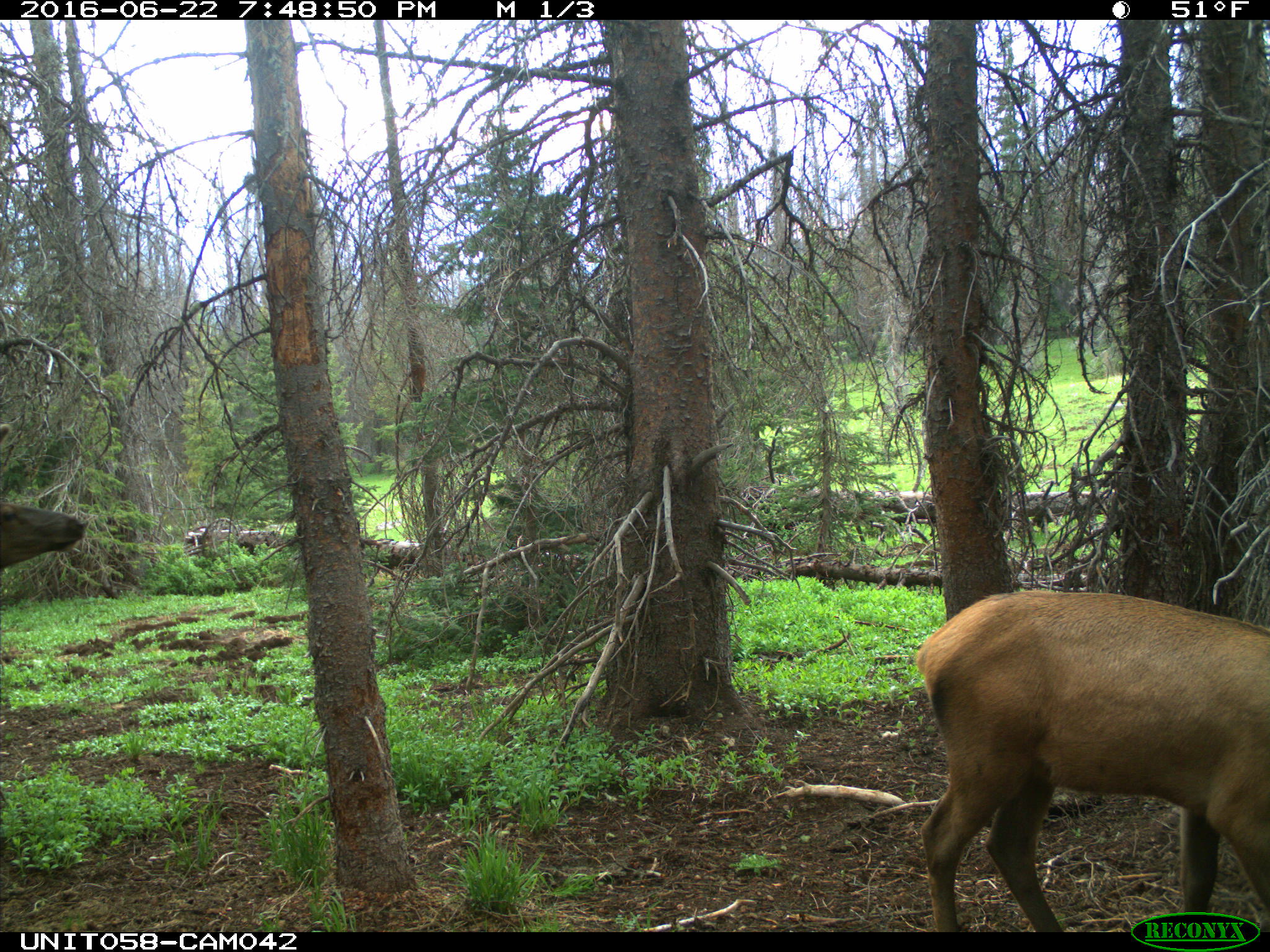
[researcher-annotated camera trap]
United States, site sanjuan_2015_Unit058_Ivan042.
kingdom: Animalia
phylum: Chordata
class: Mammalia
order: Artiodactyla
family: Cervidae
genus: Cervus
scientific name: Cervus elaphus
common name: red deer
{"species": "Cervus elaphus (red deer)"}